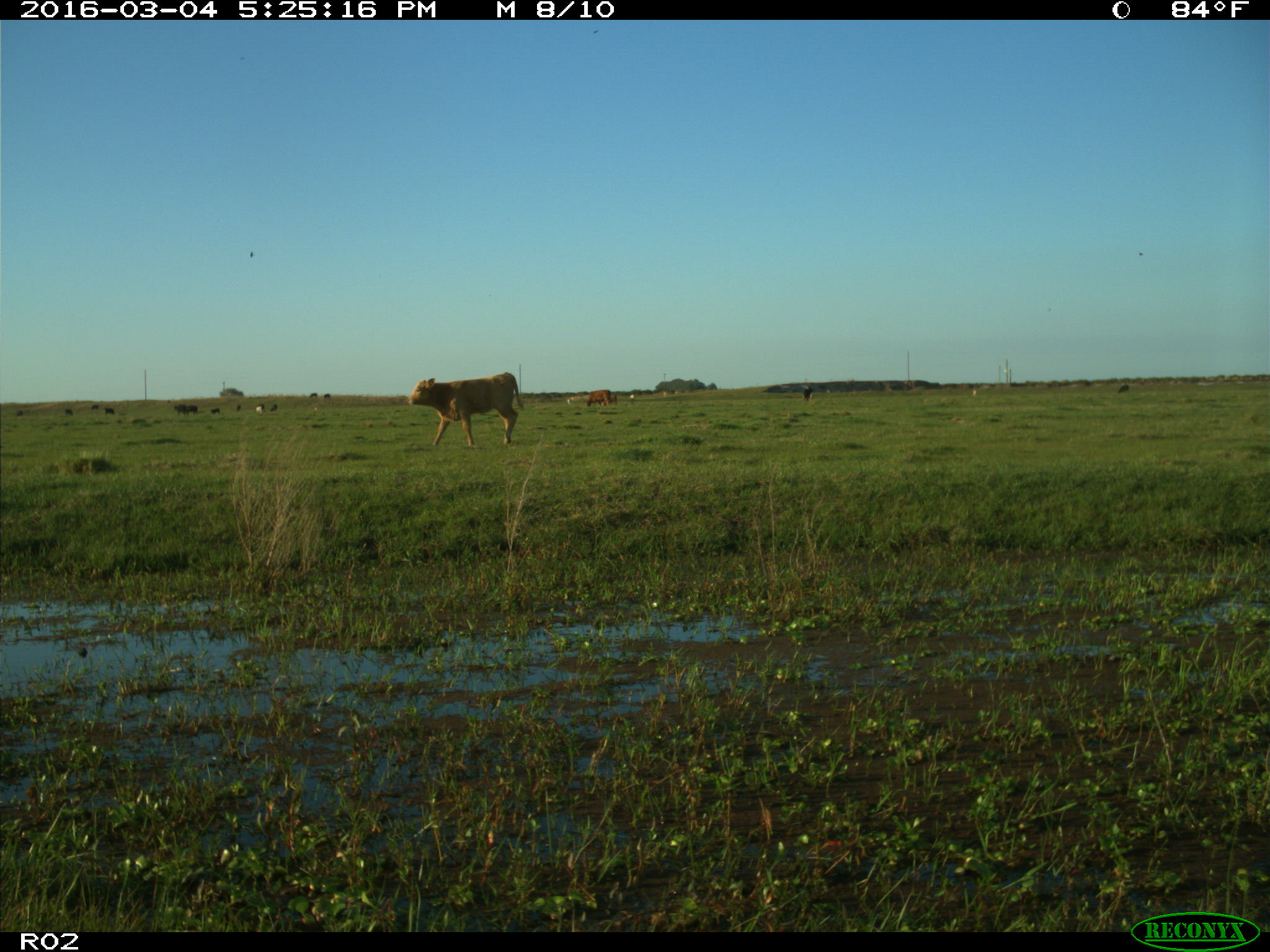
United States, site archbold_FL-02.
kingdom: Animalia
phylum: Chordata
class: Mammalia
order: Artiodactyla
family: Bovidae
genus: Bos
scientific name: Bos taurus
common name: domestic cow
Bos taurus (domestic cow).